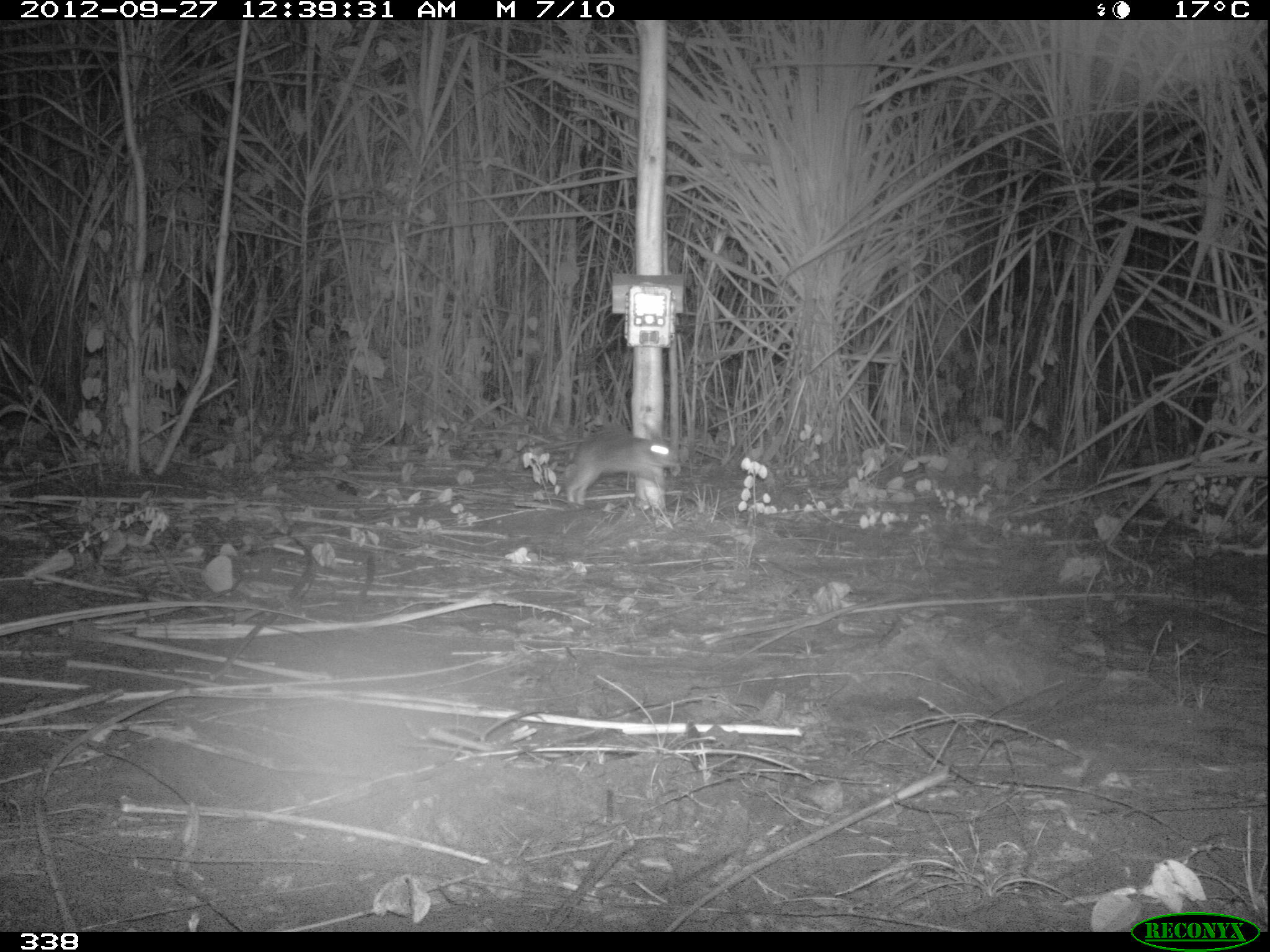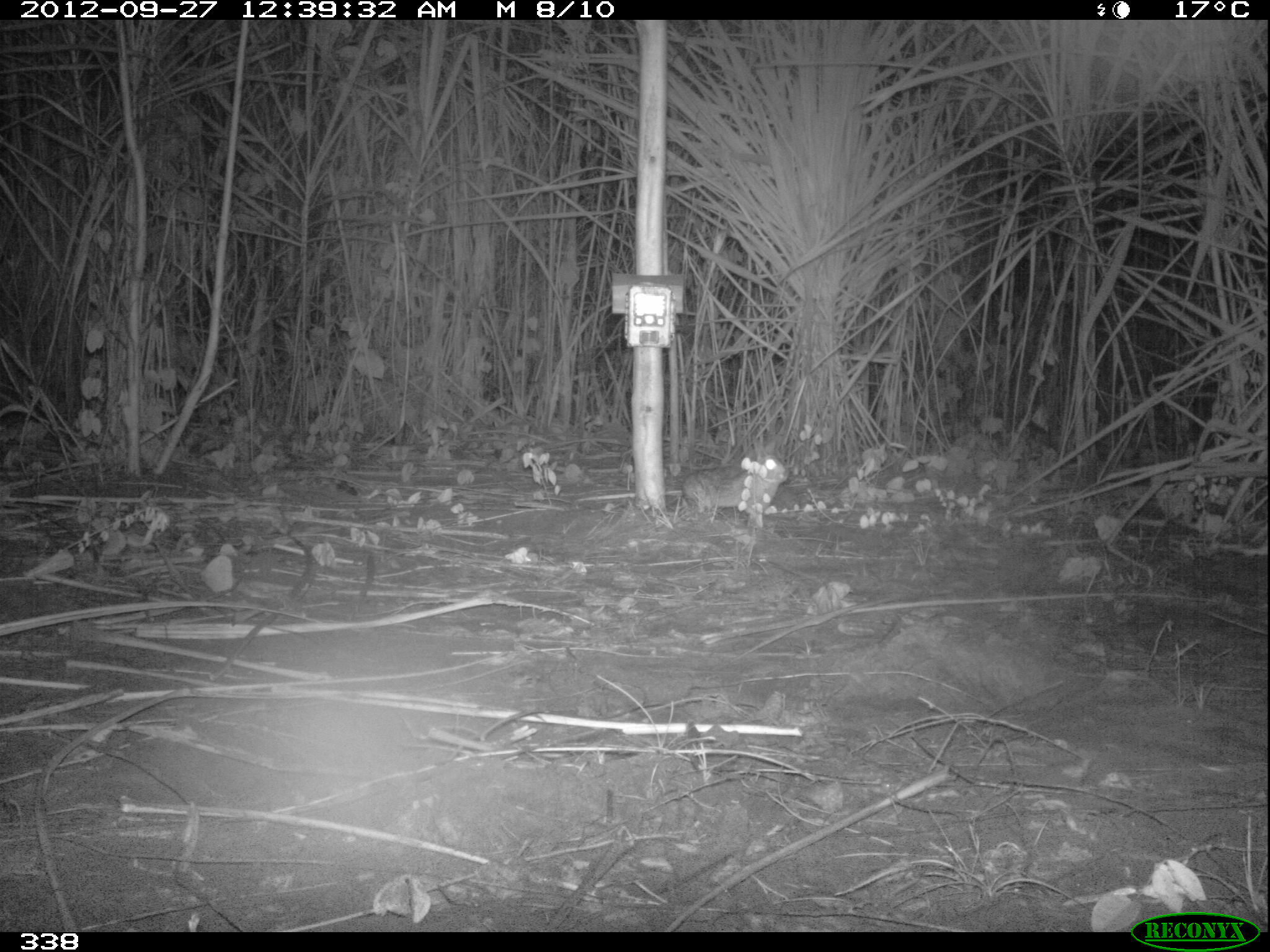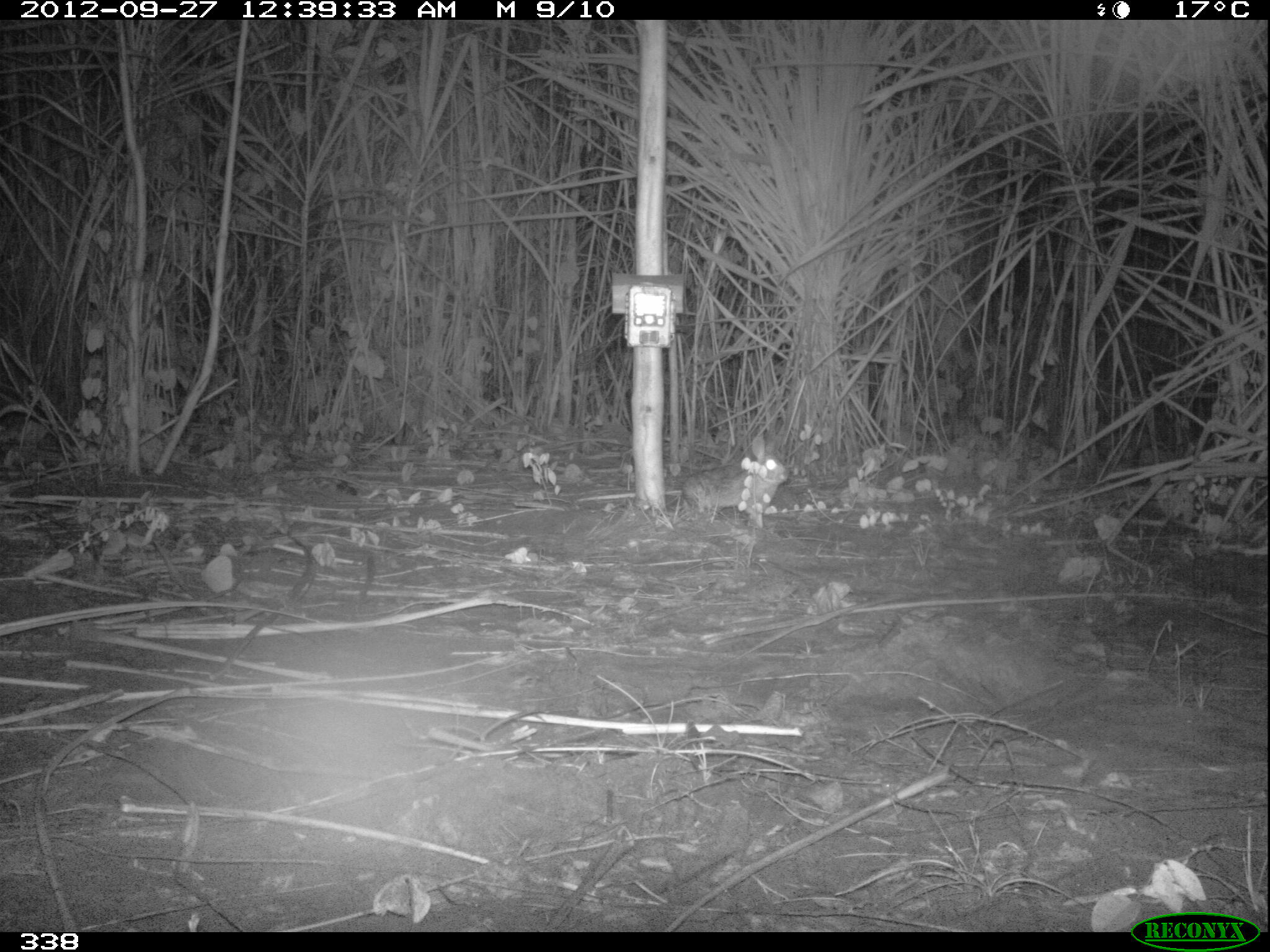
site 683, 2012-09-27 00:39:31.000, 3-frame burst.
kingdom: Animalia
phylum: Chordata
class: Mammalia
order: Lagomorpha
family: Leporidae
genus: Sylvilagus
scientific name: Sylvilagus brasiliensis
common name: tapeti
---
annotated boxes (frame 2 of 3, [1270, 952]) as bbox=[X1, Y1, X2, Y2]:
sylvilagus brasiliensis: bbox=[680, 434, 790, 530]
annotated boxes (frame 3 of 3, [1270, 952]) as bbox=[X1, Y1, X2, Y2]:
sylvilagus brasiliensis: bbox=[681, 431, 790, 528]